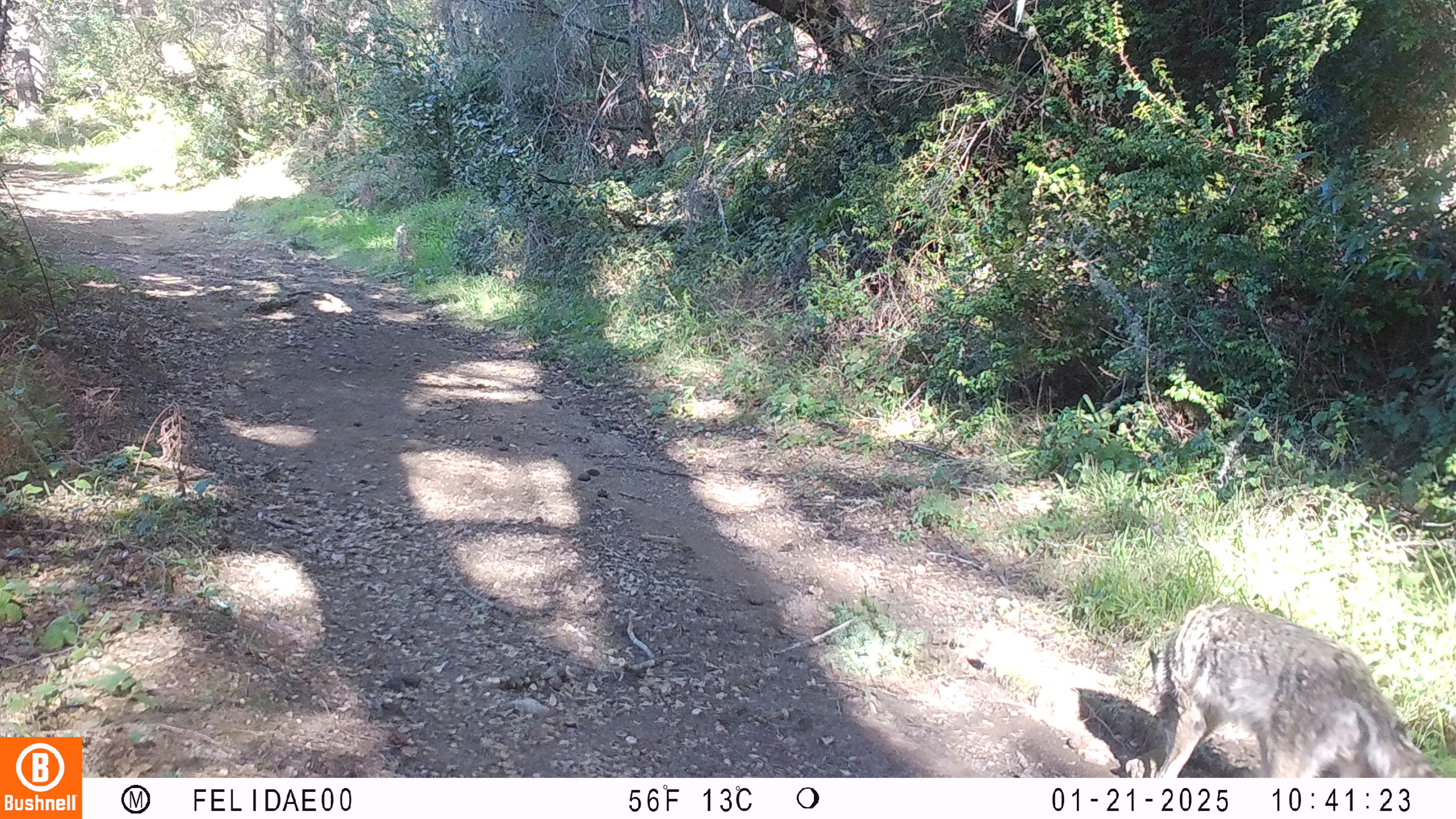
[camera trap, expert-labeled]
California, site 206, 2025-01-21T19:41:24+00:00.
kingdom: Animalia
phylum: Chordata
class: Mammalia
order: Carnivora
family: Canidae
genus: Canis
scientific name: Canis latrans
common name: coyote